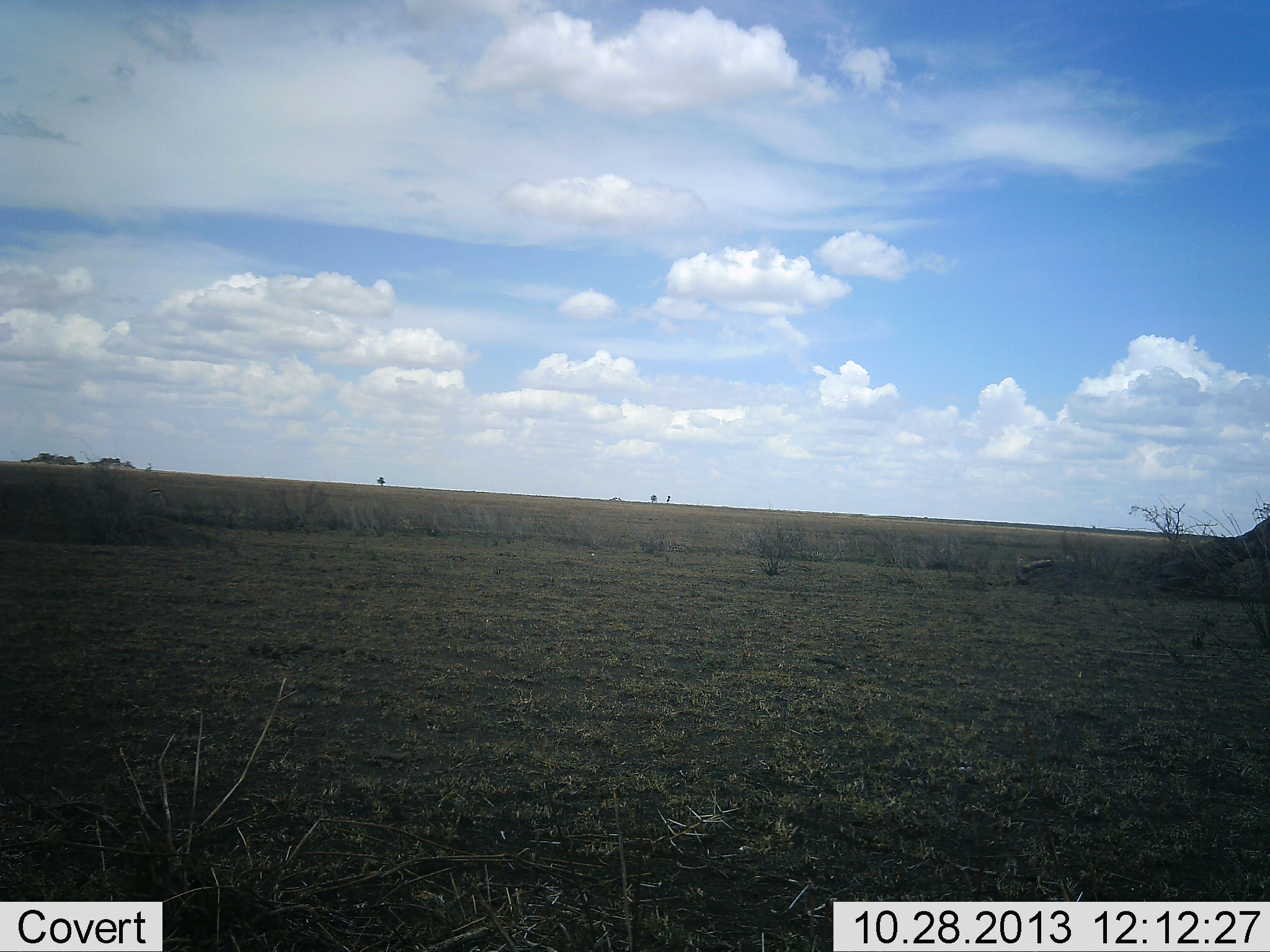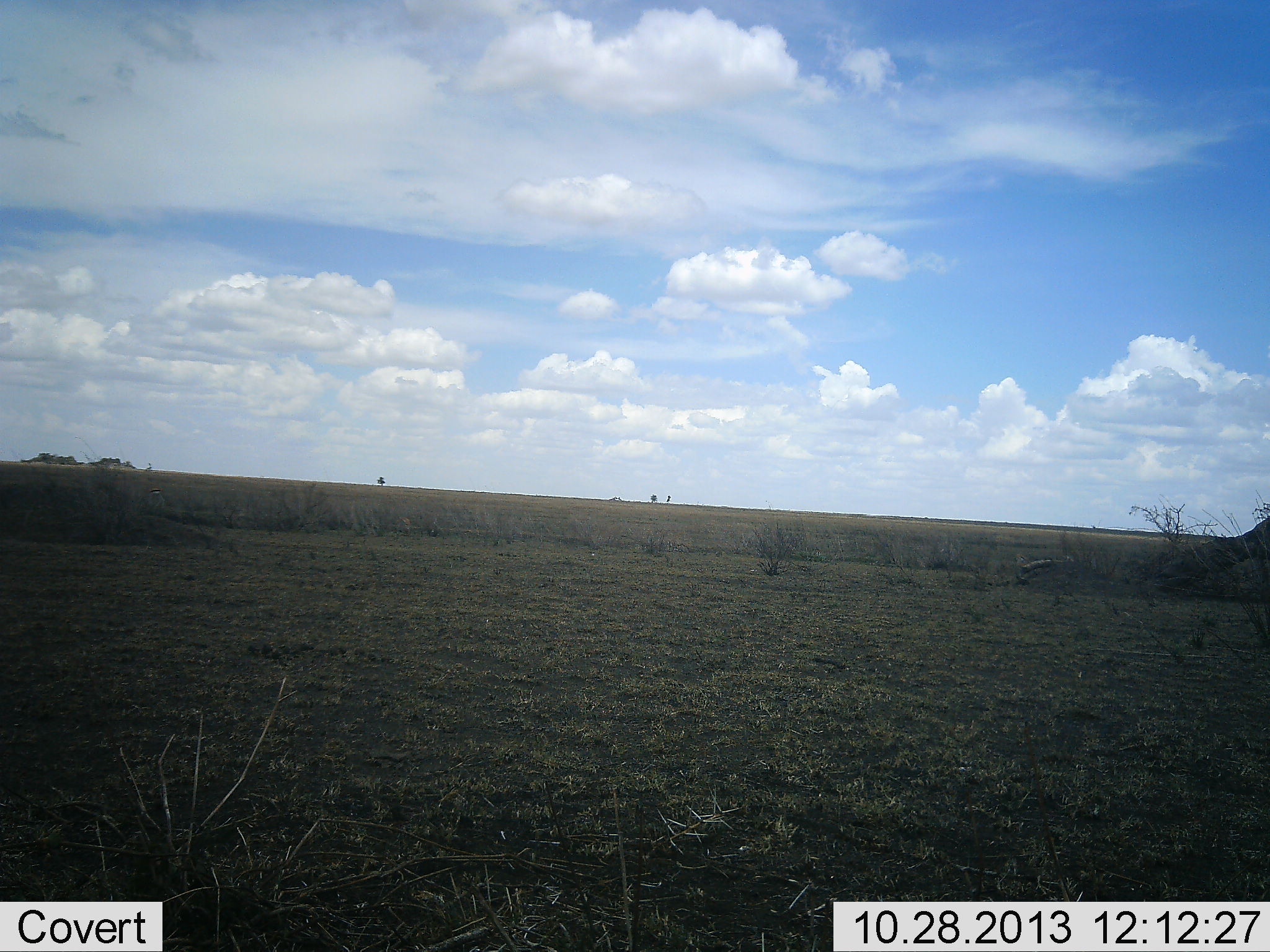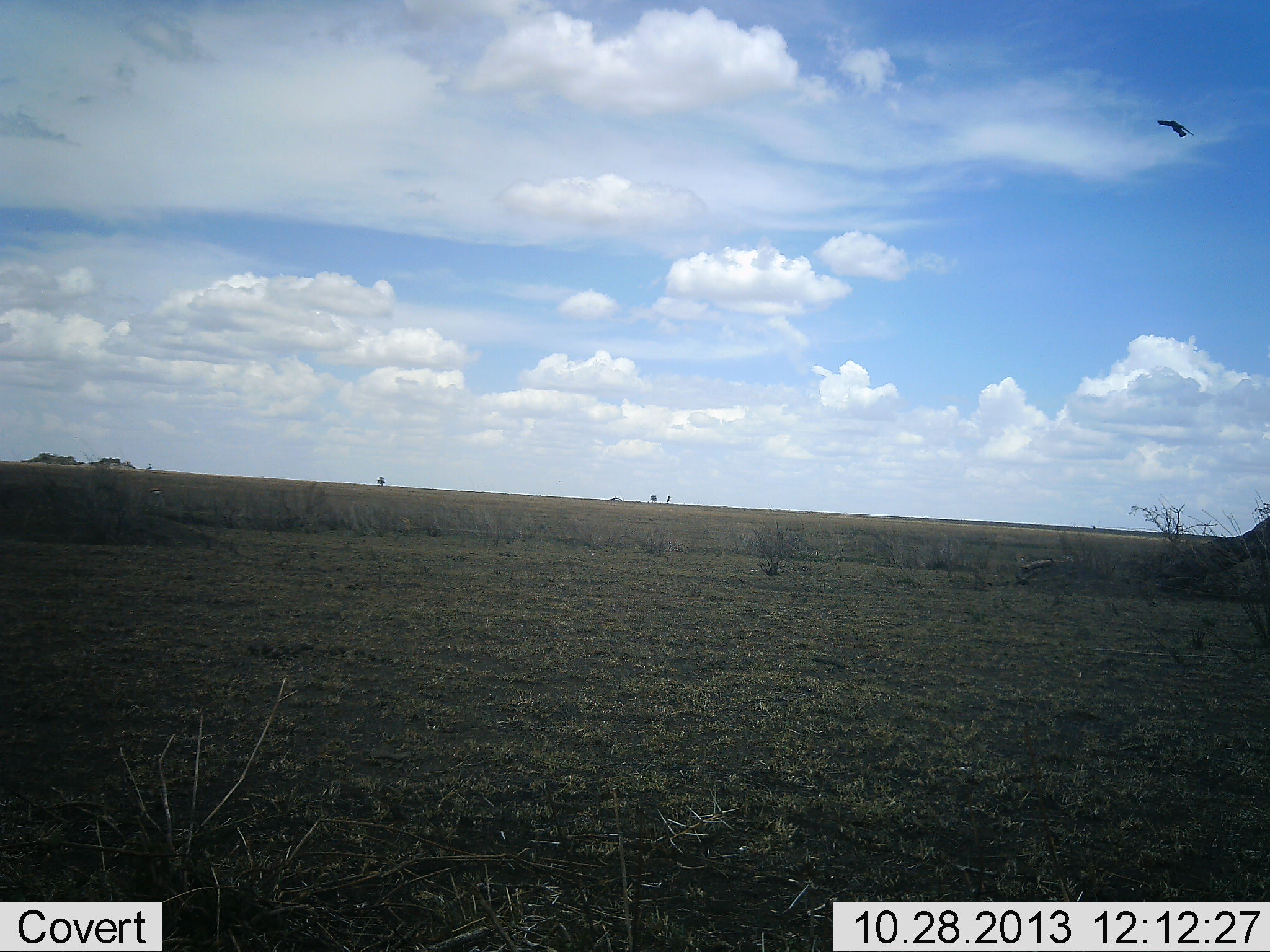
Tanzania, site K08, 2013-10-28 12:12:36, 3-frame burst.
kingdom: Animalia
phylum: Chordata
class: Aves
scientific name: Aves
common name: bird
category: otherbird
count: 1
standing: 0%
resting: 0%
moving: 100%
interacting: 0%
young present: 0%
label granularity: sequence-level